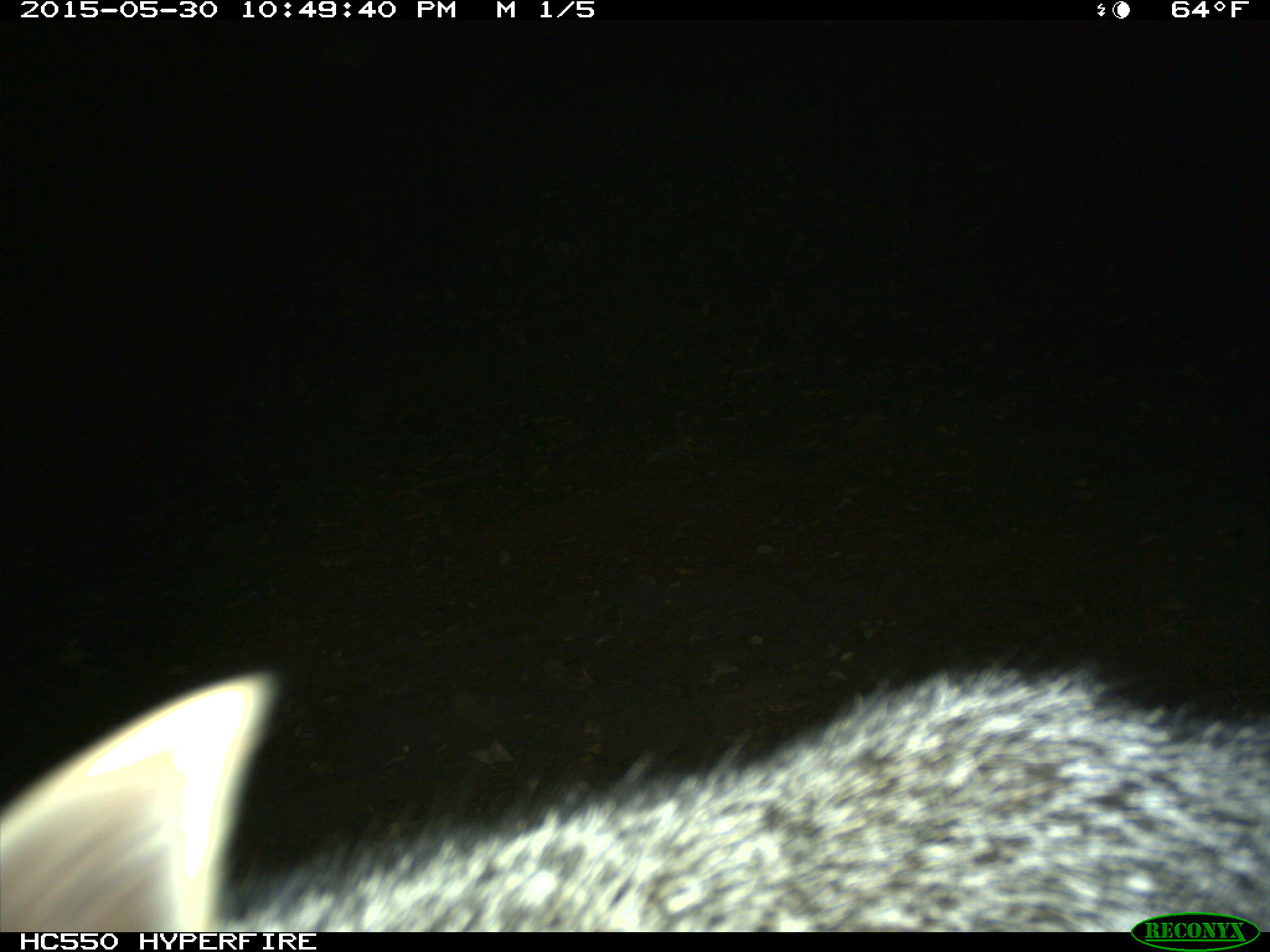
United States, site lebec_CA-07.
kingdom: Animalia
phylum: Chordata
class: Mammalia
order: Carnivora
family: Canidae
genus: Urocyon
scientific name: Urocyon cinereoargenteus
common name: gray fox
Urocyon cinereoargenteus (gray fox).